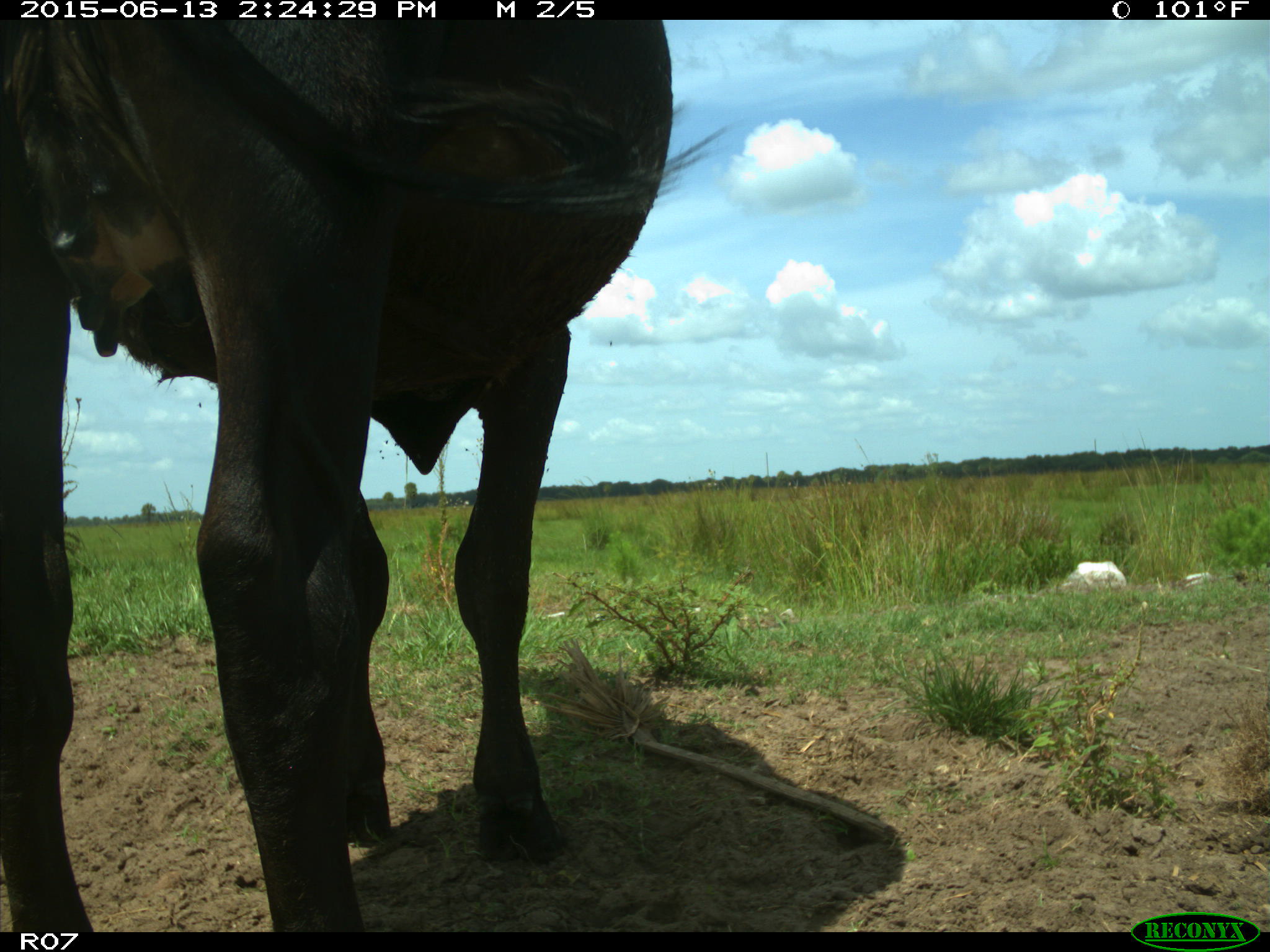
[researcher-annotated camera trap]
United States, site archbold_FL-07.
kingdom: Animalia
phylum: Chordata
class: Mammalia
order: Artiodactyla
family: Bovidae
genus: Bos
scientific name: Bos taurus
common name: domestic cow